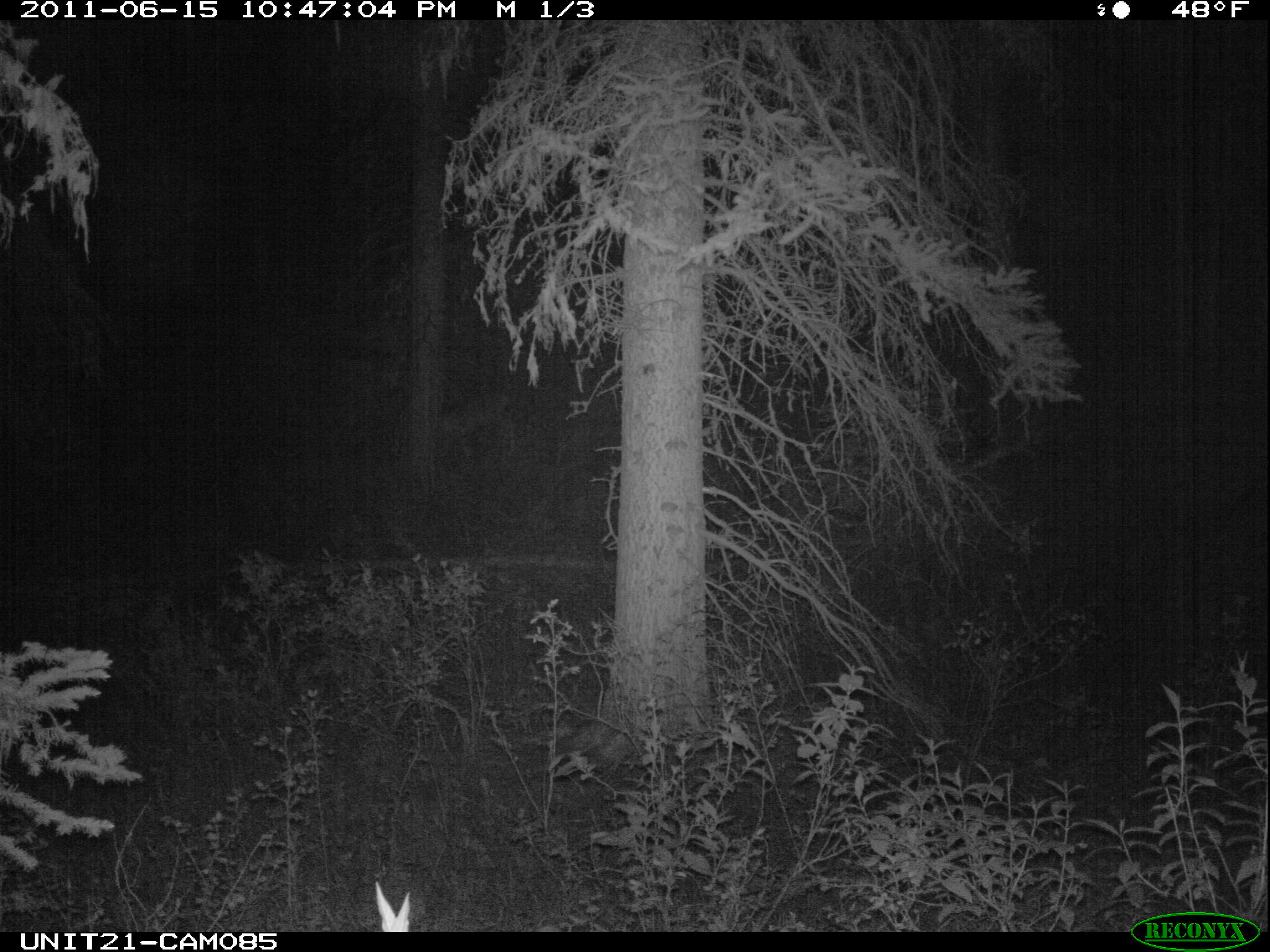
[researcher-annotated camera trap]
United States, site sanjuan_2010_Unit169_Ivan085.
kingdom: Animalia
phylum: Chordata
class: Mammalia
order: Artiodactyla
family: Cervidae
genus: Odocoileus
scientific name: Odocoileus hemionus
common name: mule deer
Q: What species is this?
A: Odocoileus hemionus (mule deer).